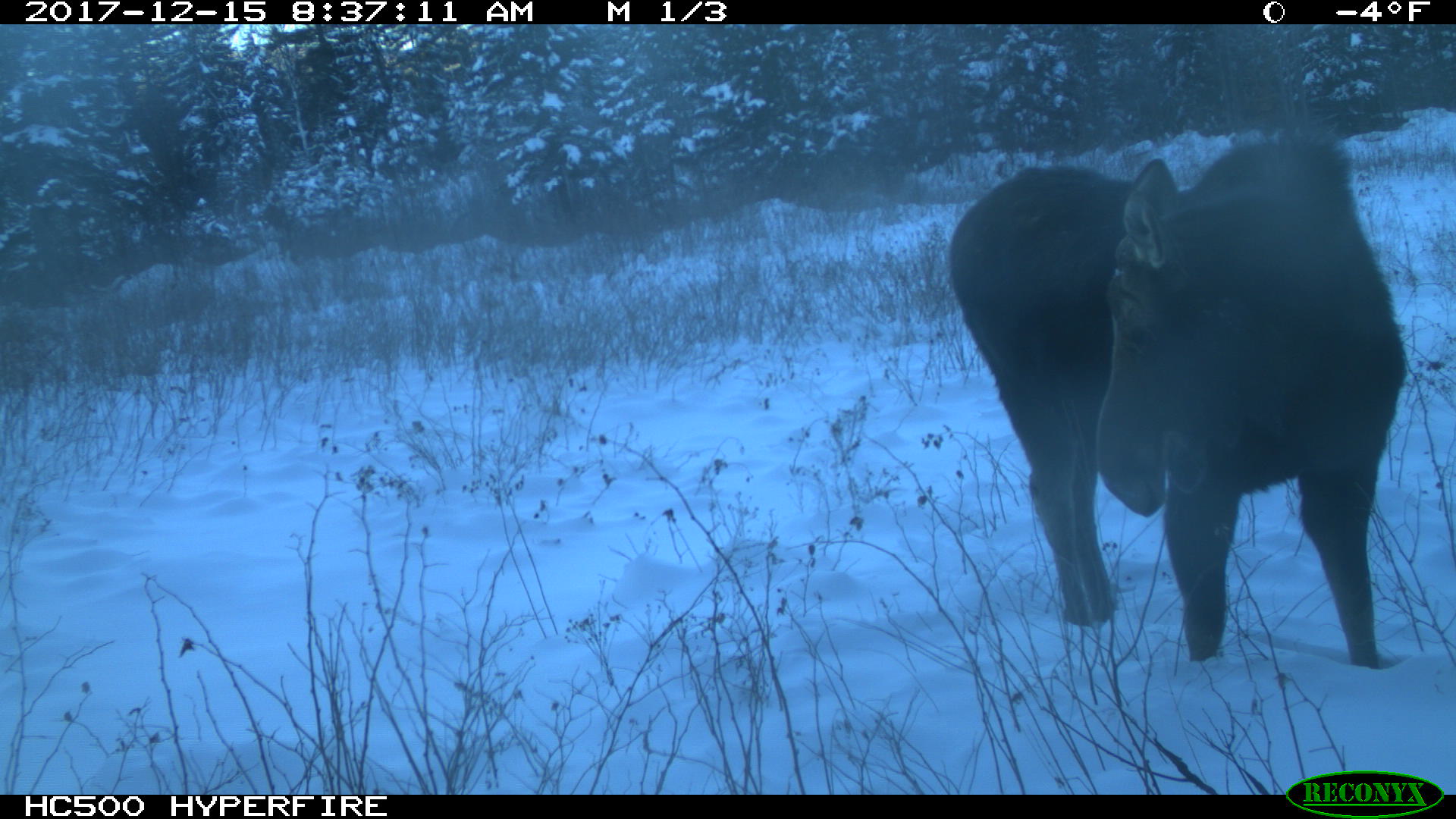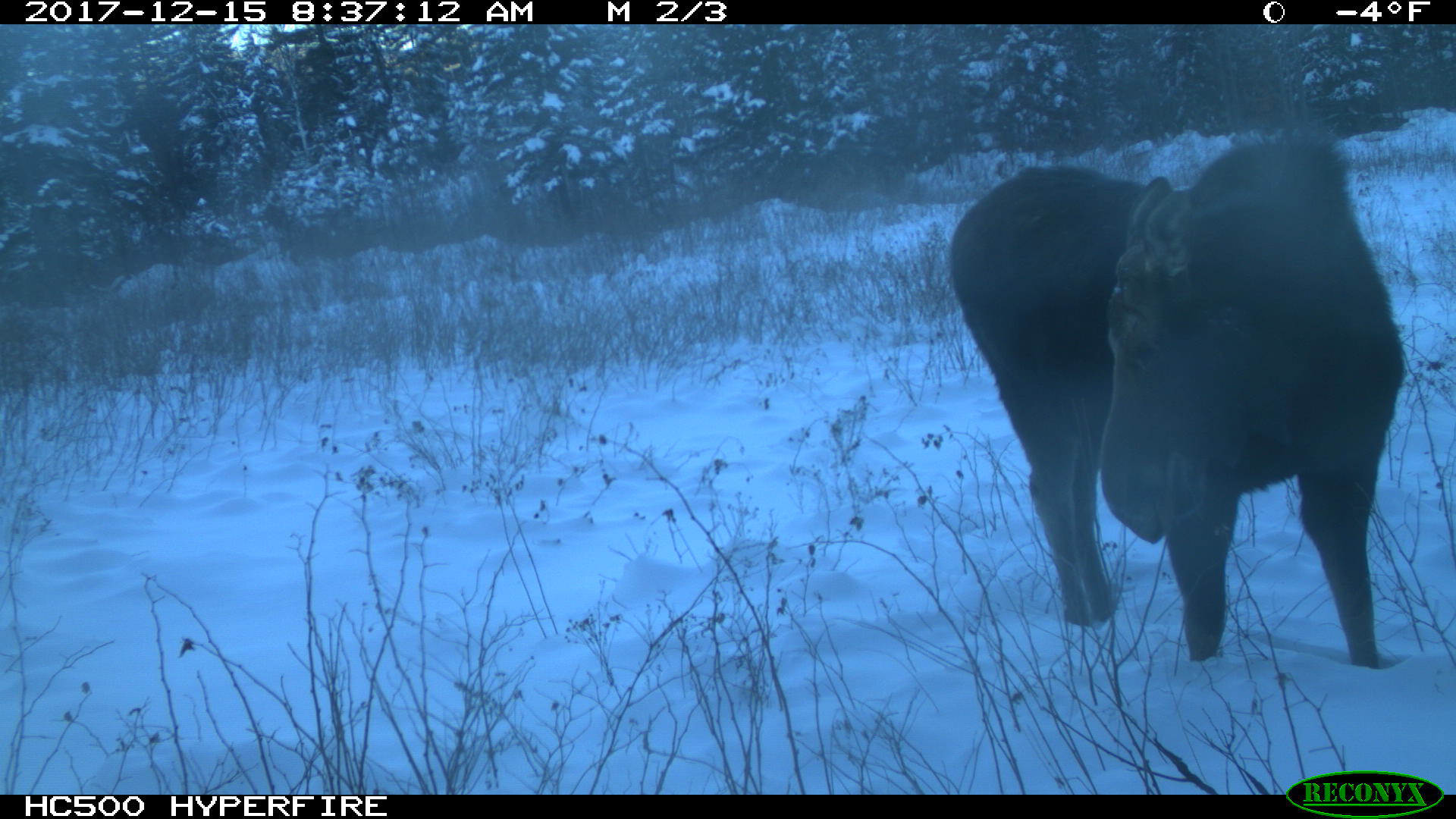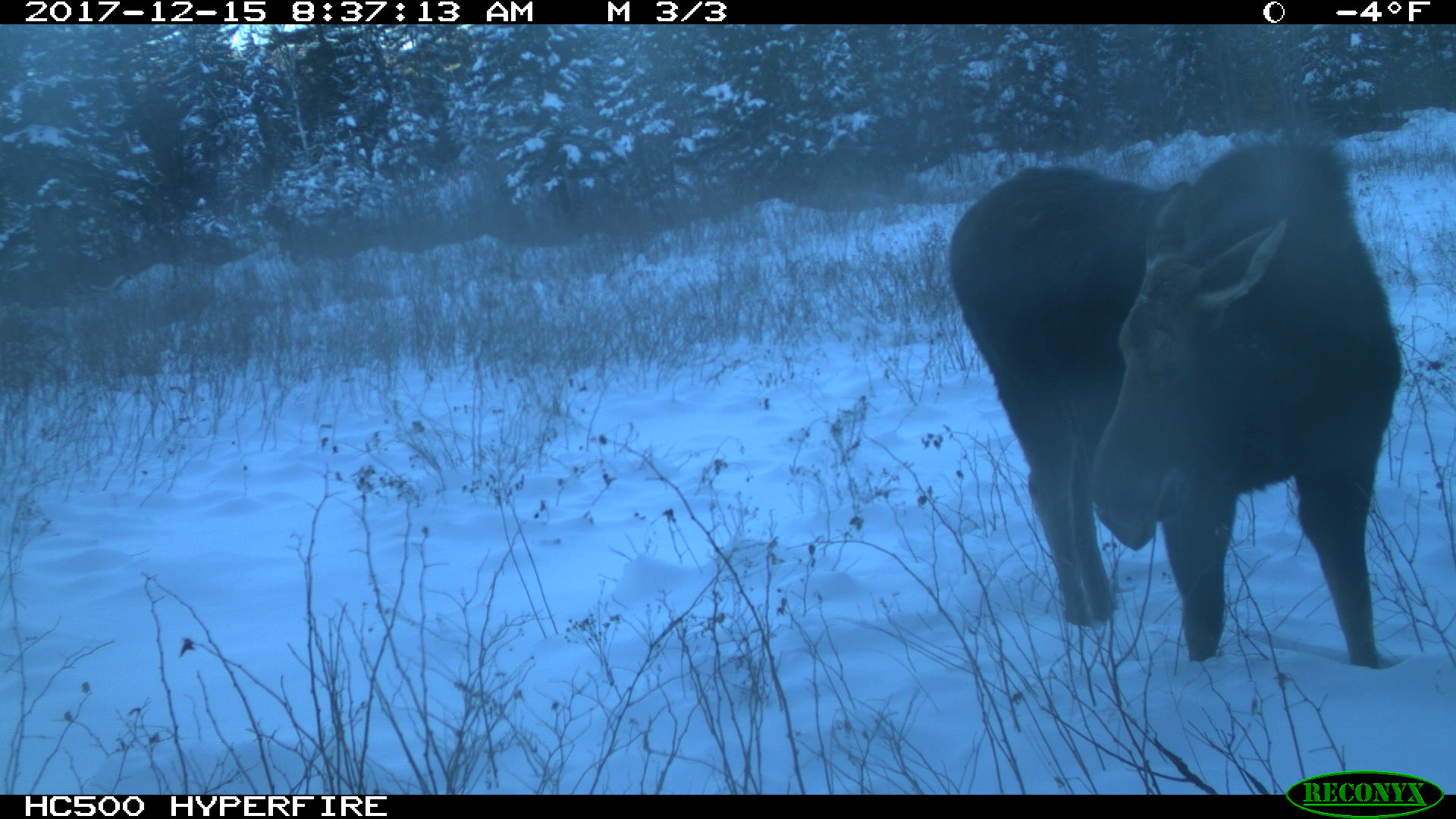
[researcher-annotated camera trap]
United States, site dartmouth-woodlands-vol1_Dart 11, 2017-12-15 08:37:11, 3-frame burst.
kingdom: Animalia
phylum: Chordata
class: Mammalia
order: Artiodactyla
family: Cervidae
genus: Alces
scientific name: Alces alces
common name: moose